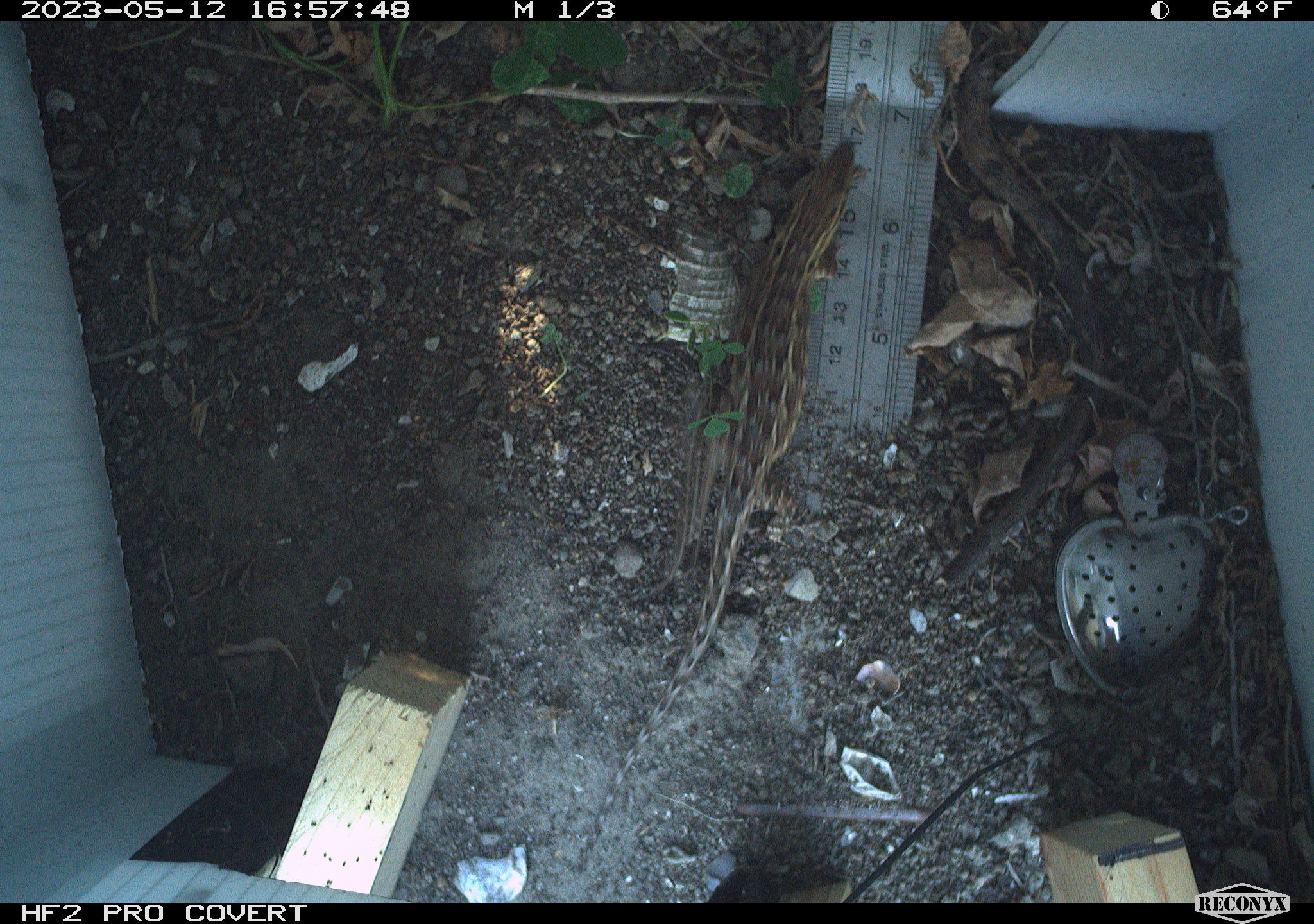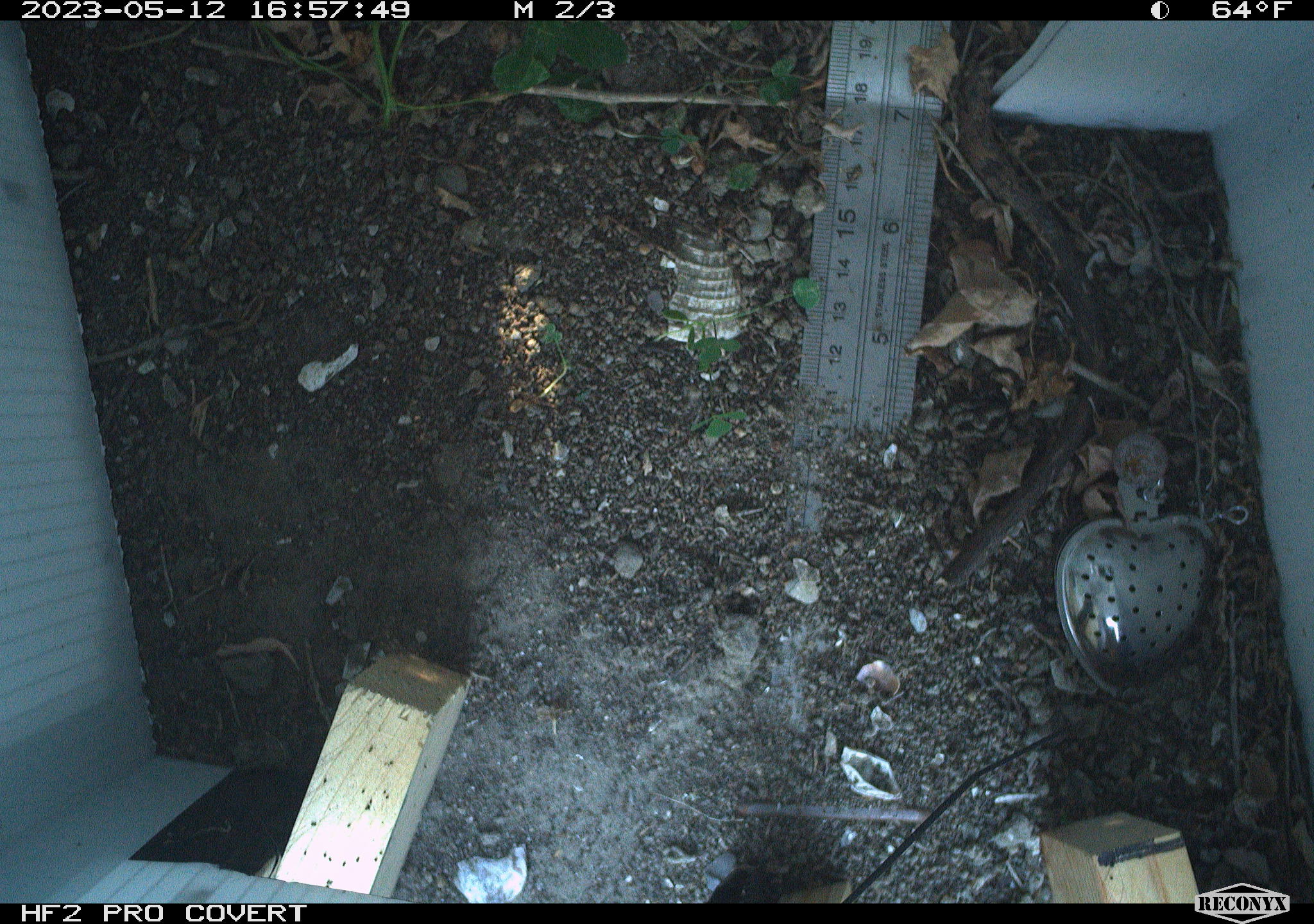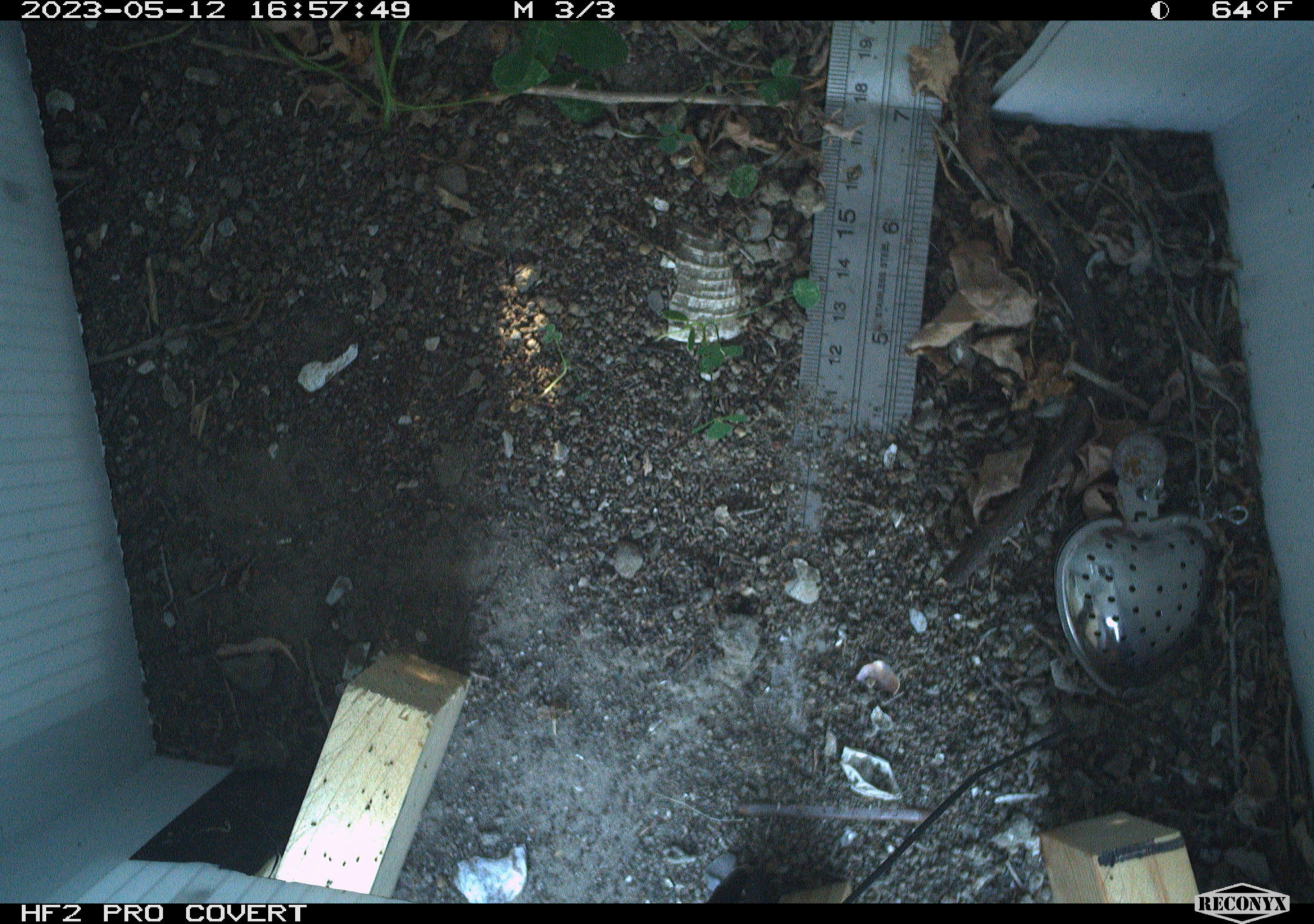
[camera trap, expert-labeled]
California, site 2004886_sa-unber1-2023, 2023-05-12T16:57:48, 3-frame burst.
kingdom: Animalia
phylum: Chordata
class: Reptilia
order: Squamata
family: Phrynosomatidae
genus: Sceloporus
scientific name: Sceloporus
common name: spiny lizards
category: sceloporus species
Sceloporus species (spiny lizards) (Sceloporus).